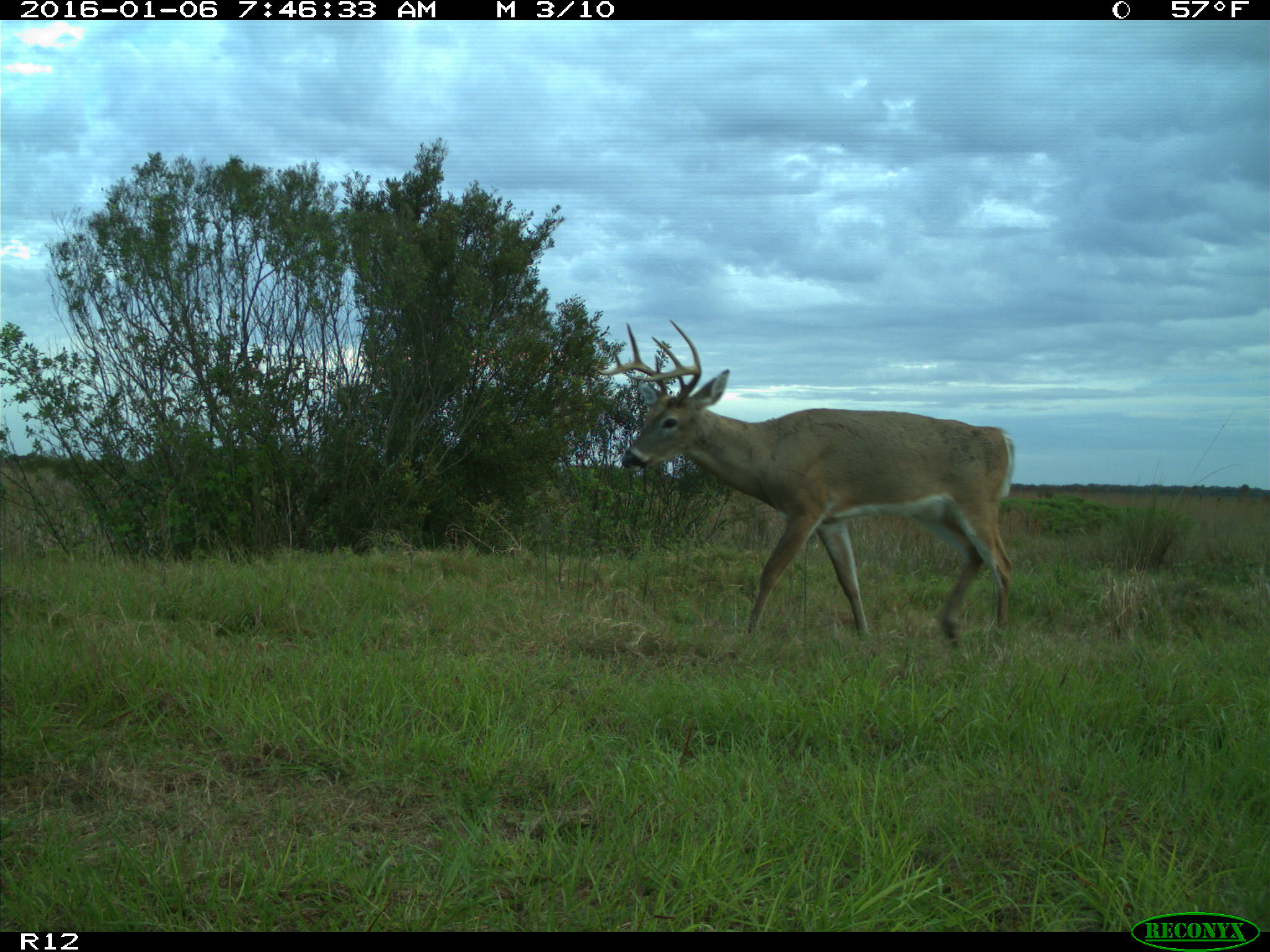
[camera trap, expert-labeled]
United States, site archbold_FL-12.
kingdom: Animalia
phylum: Chordata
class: Mammalia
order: Artiodactyla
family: Cervidae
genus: Odocoileus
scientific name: Odocoileus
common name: deer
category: unidentified deer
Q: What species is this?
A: Unidentified deer (deer) (Odocoileus).